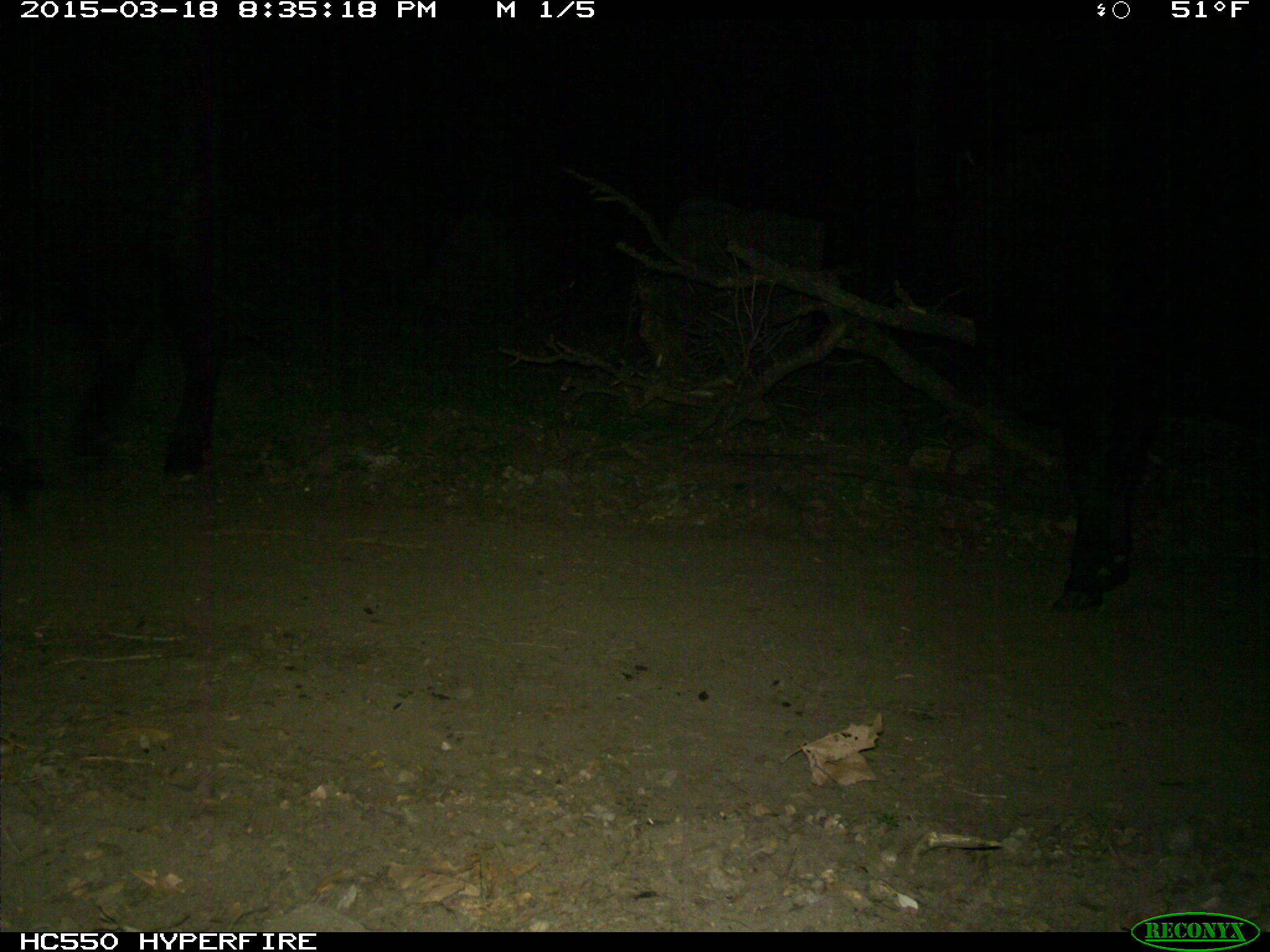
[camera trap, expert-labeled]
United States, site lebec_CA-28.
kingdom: Animalia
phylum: Chordata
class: Mammalia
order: Artiodactyla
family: Bovidae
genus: Bos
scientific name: Bos taurus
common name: domestic cow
Bos taurus (domestic cow).